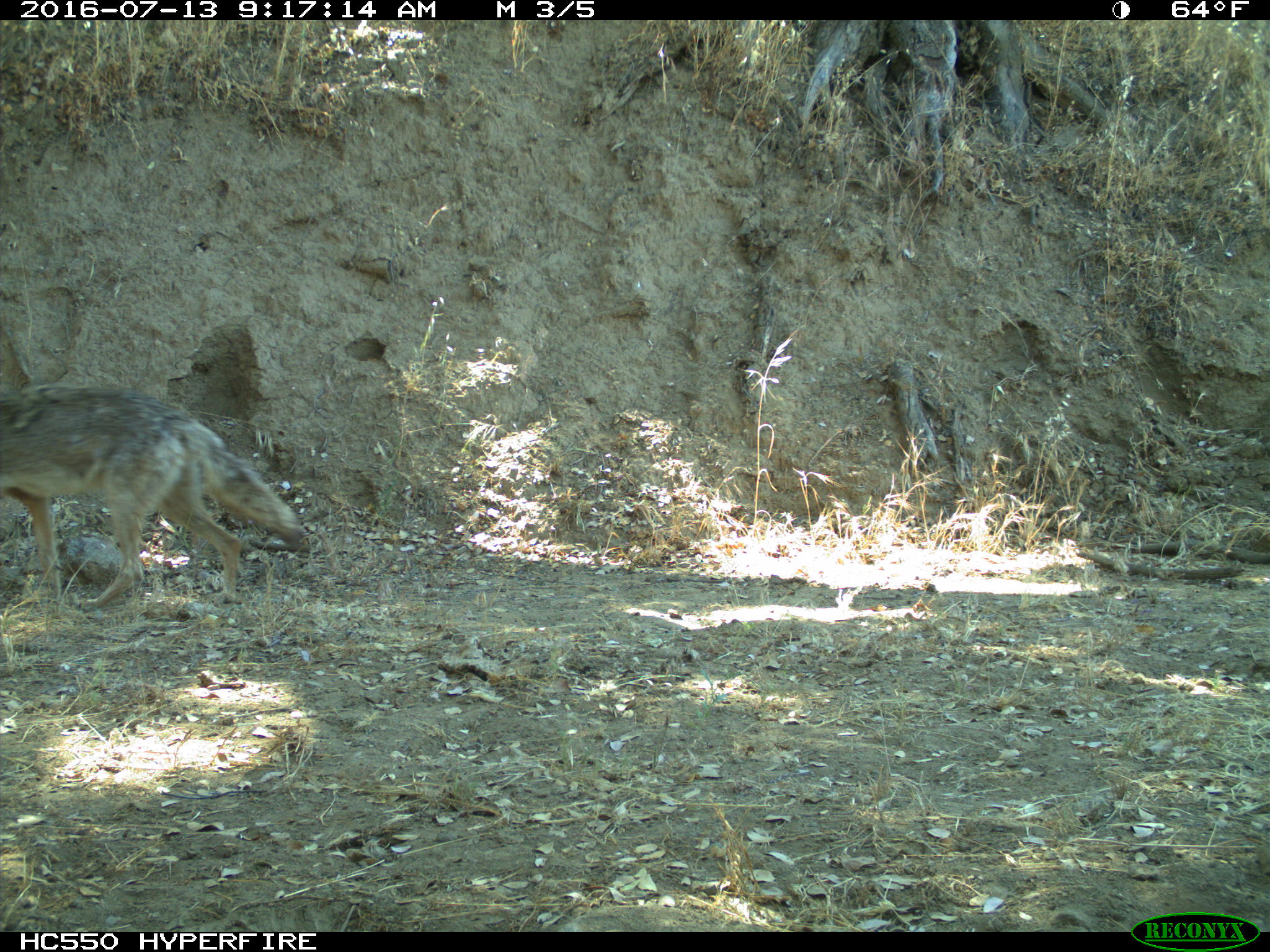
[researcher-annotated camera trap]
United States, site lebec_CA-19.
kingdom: Animalia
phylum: Chordata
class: Mammalia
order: Carnivora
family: Canidae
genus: Canis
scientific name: Canis latrans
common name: coyote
Canis latrans (coyote).